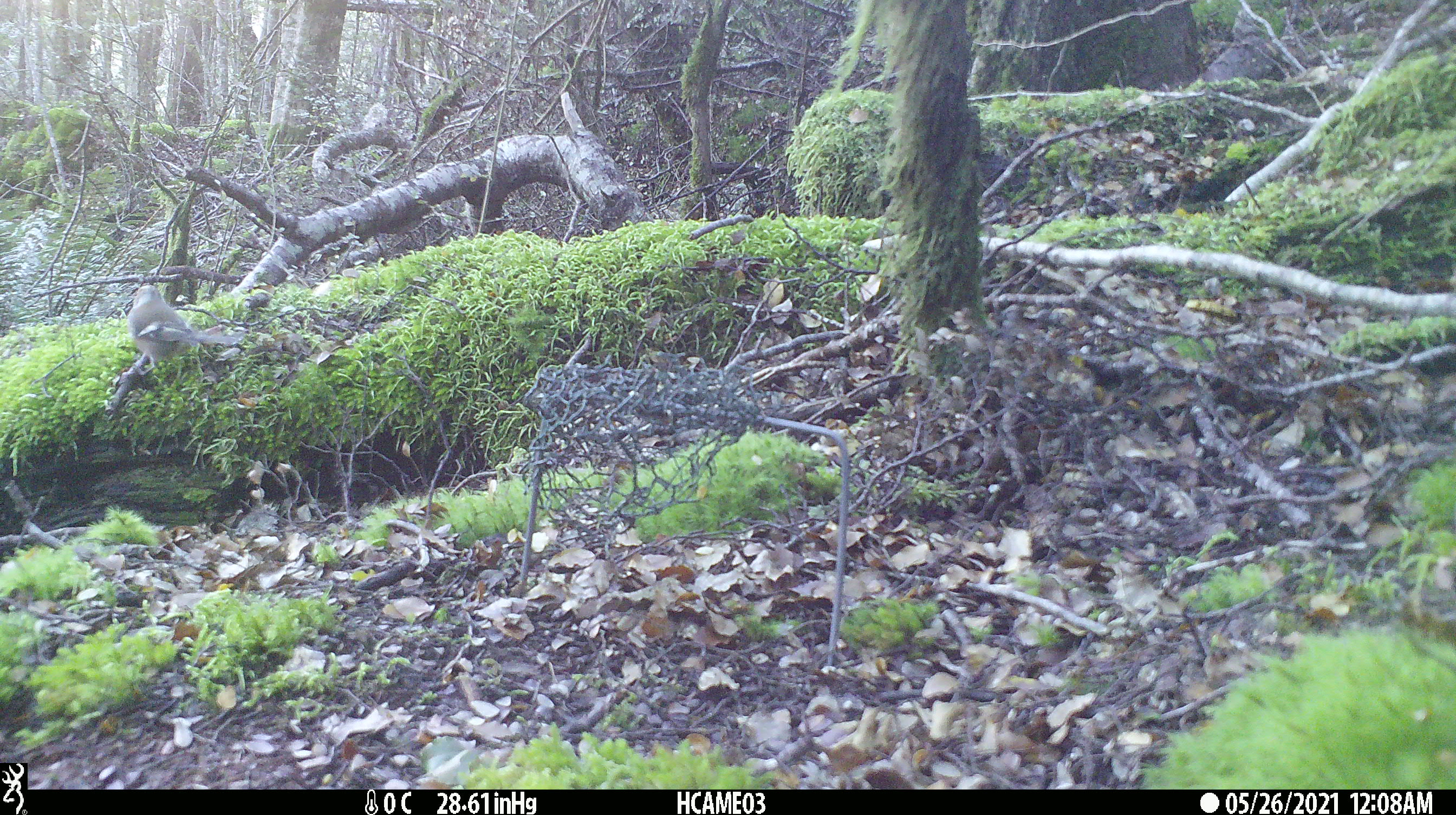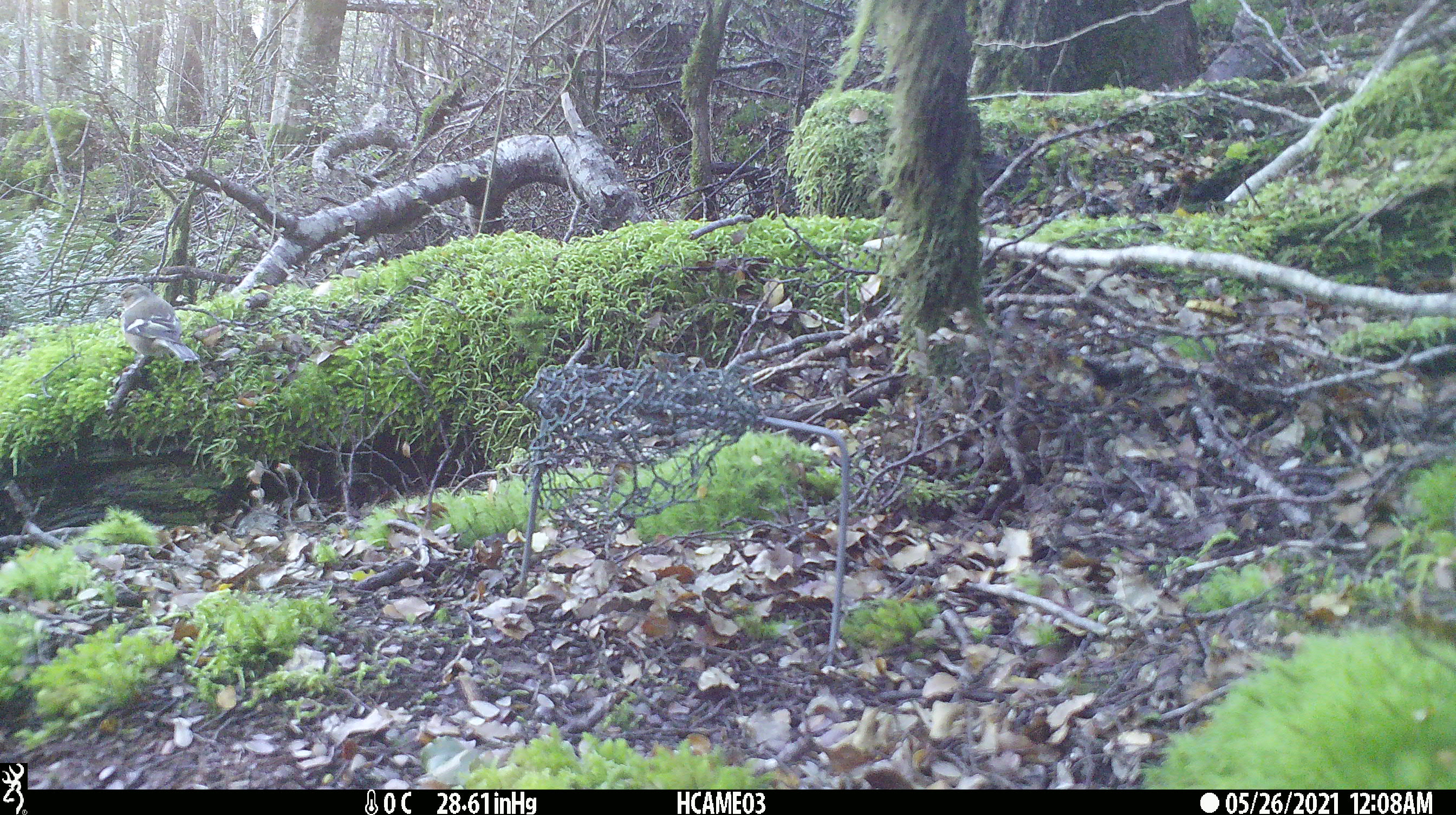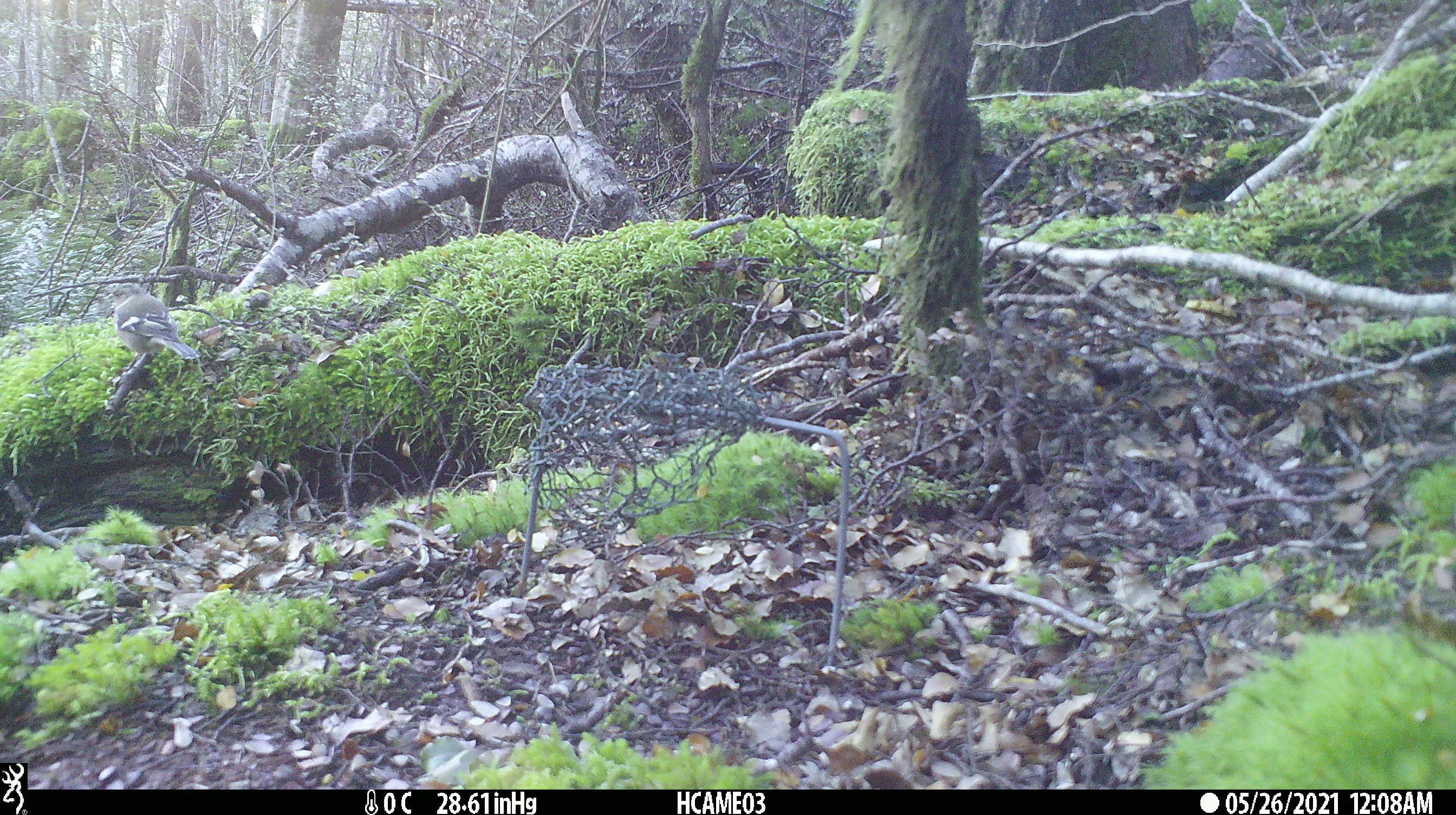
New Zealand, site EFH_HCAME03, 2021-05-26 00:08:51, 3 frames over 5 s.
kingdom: Animalia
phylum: Chordata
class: Aves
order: Passeriformes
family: Fringillidae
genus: Fringilla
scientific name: Fringilla coelebs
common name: common chaffinch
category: chaffinch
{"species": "chaffinch (common chaffinch) (Fringilla coelebs)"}